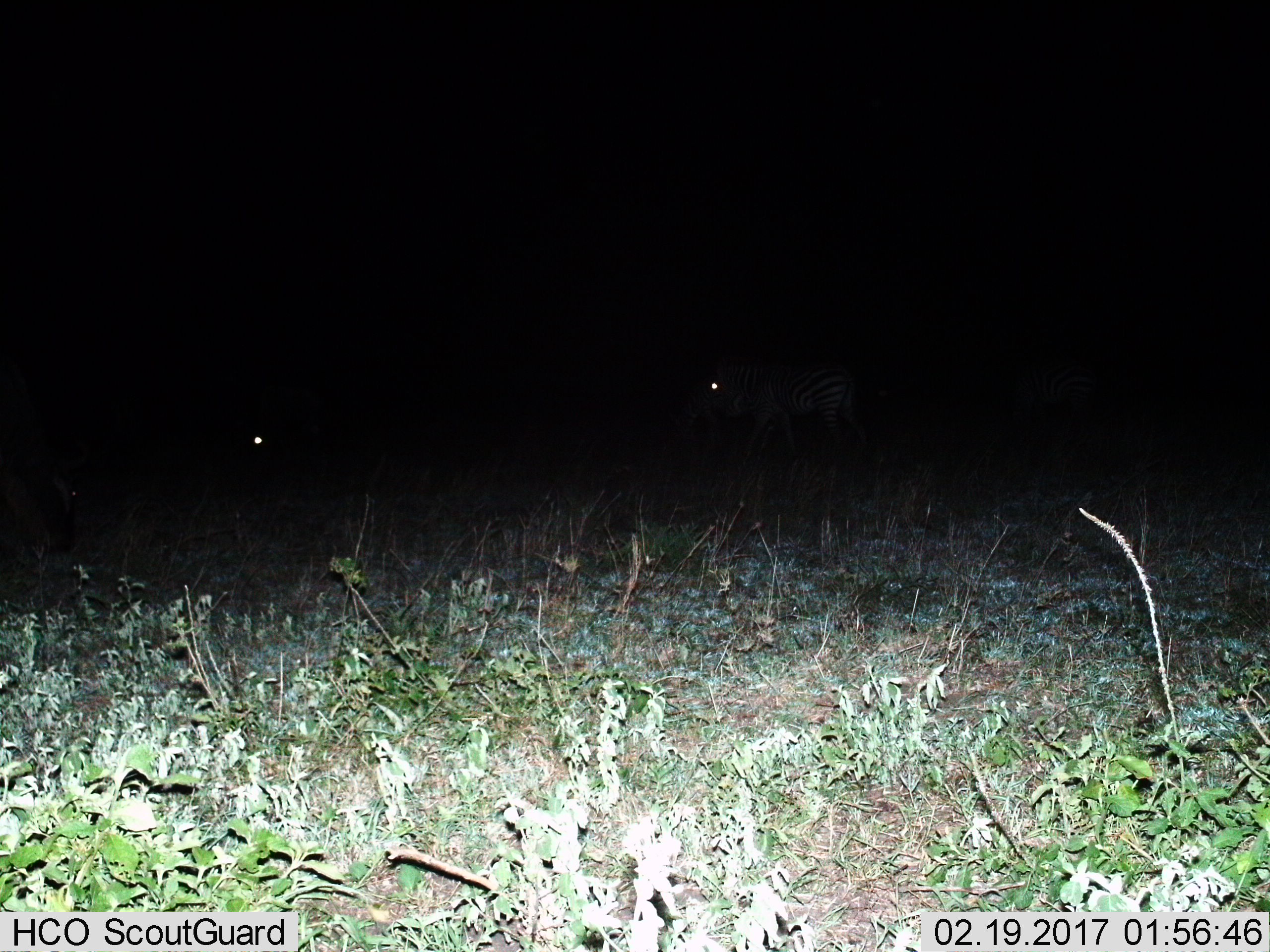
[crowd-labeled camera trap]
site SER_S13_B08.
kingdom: Animalia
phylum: Chordata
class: Mammalia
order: Perissodactyla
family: Equidae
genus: Equus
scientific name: Equus quagga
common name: plains zebra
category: zebraplains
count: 2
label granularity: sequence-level